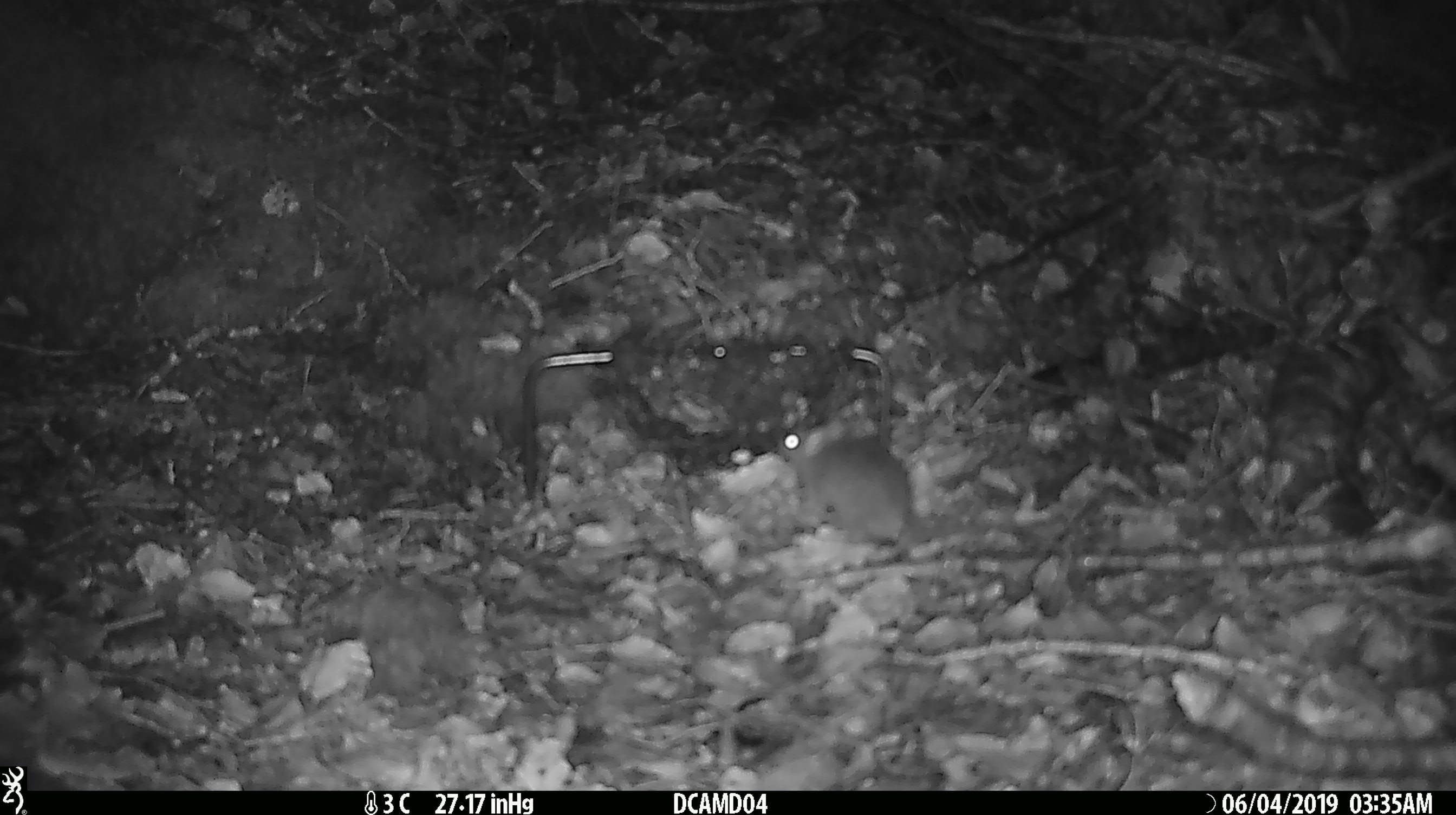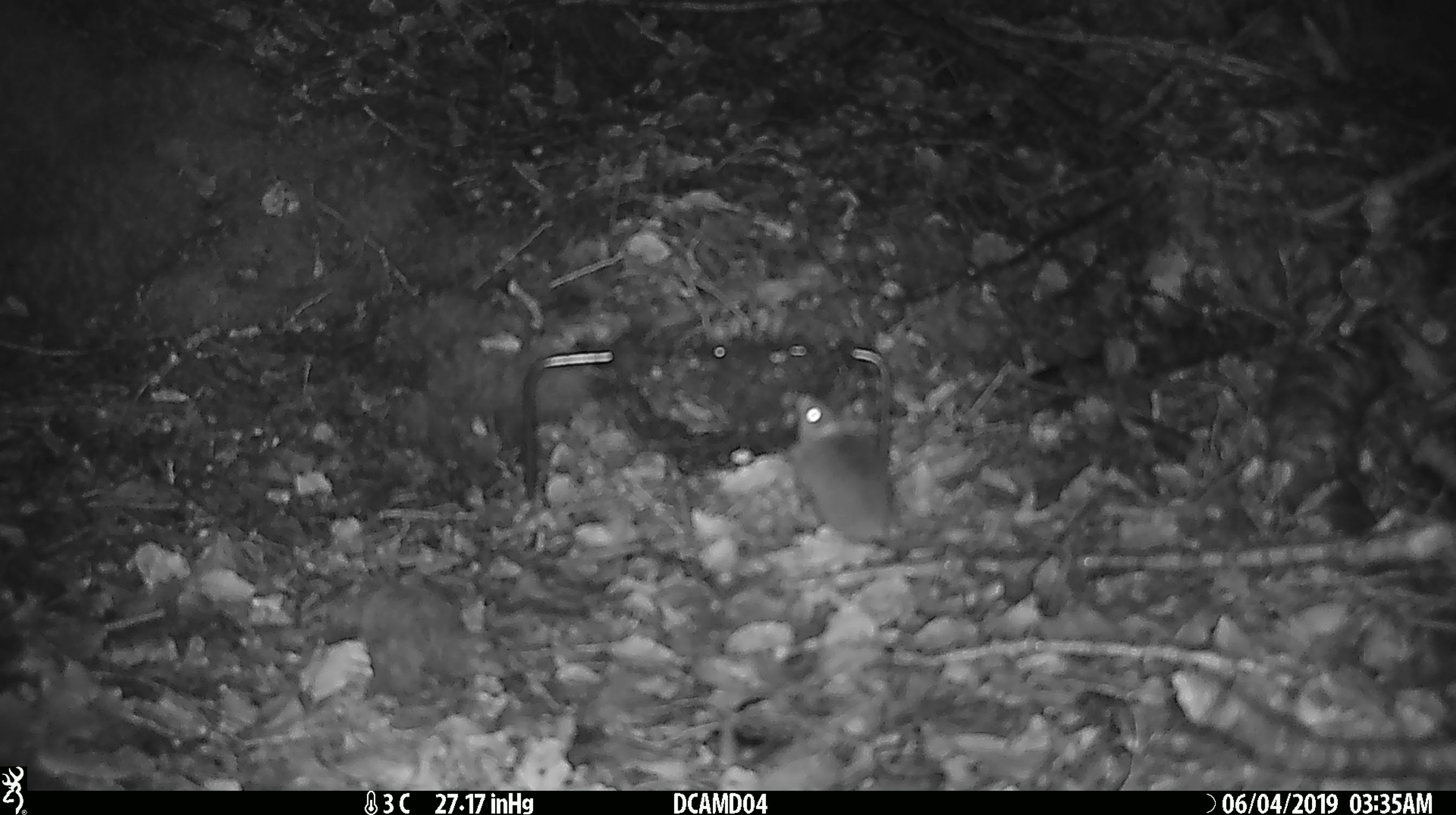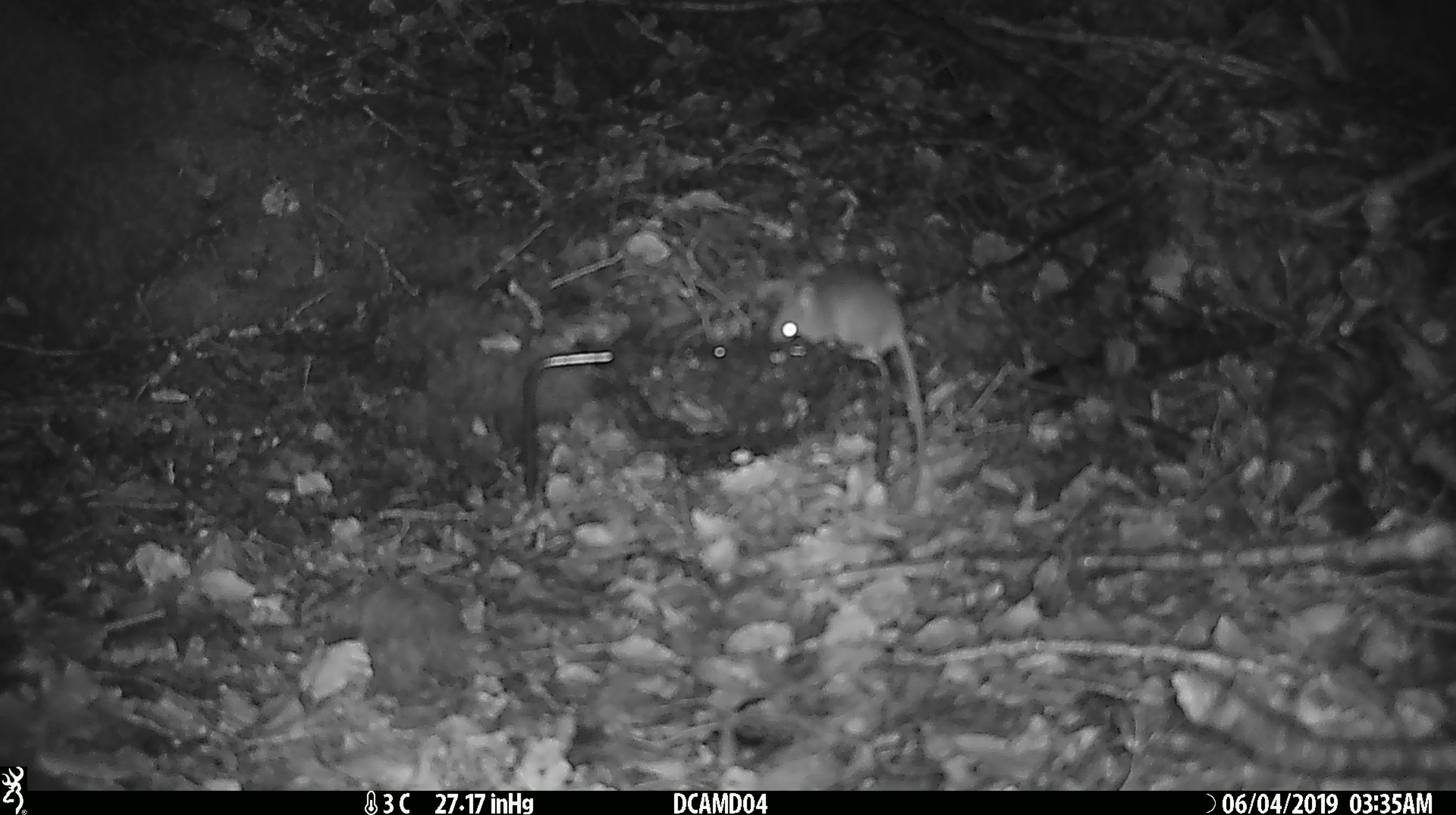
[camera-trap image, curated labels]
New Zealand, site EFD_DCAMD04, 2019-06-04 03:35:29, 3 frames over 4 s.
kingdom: Animalia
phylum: Chordata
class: Mammalia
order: Rodentia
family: Muridae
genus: Mus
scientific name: Mus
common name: mouse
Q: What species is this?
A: Mouse (Mus).